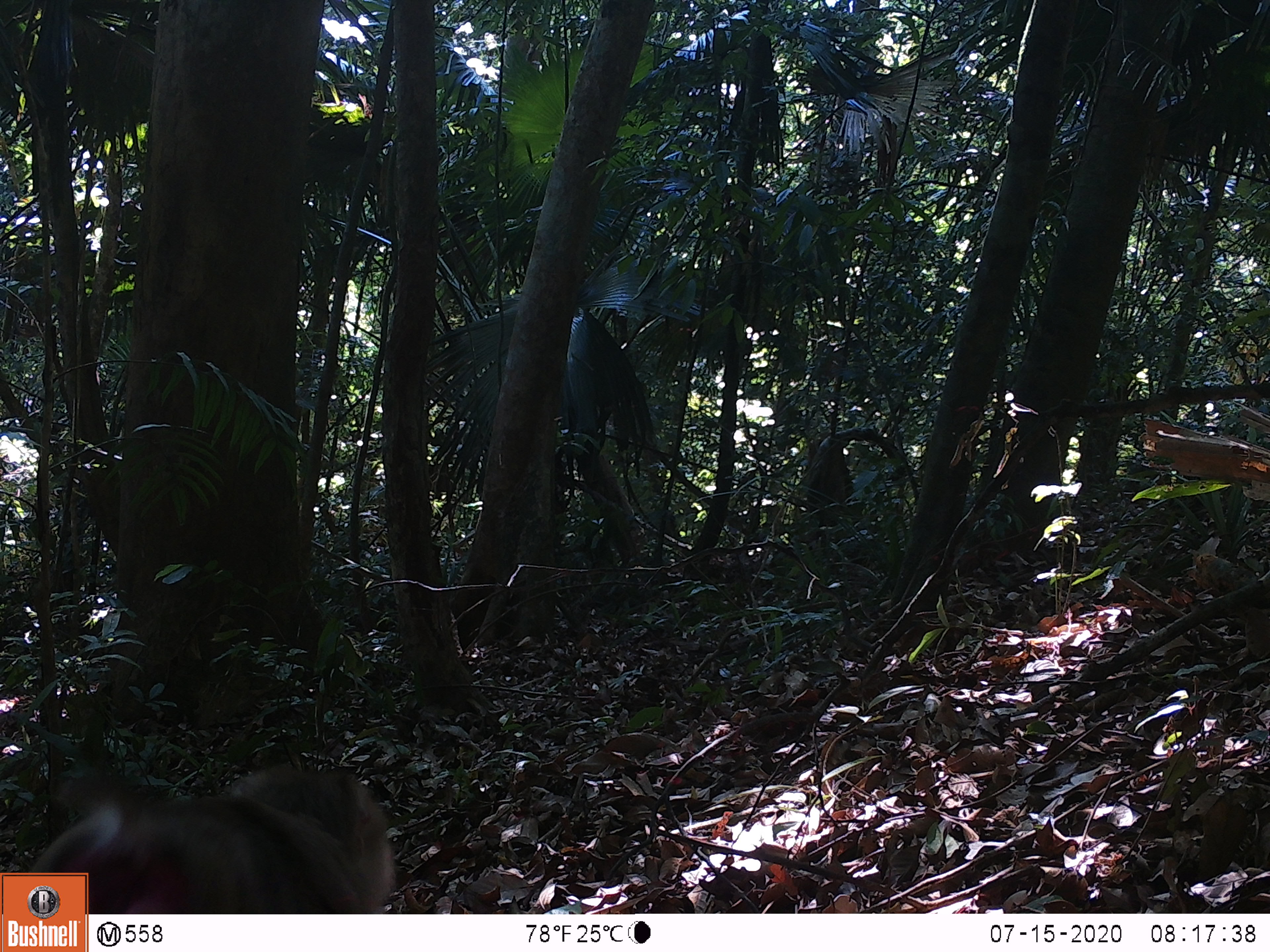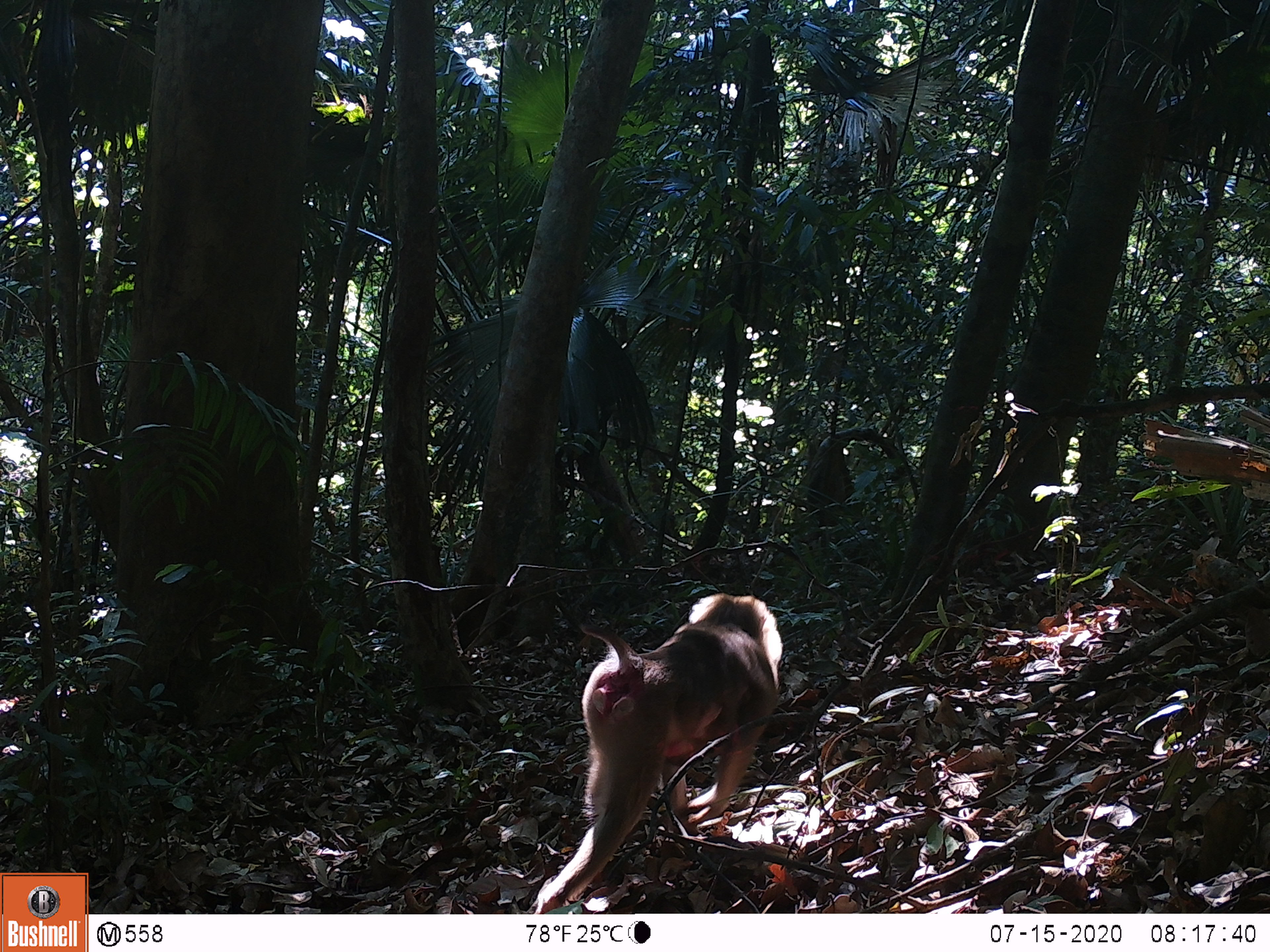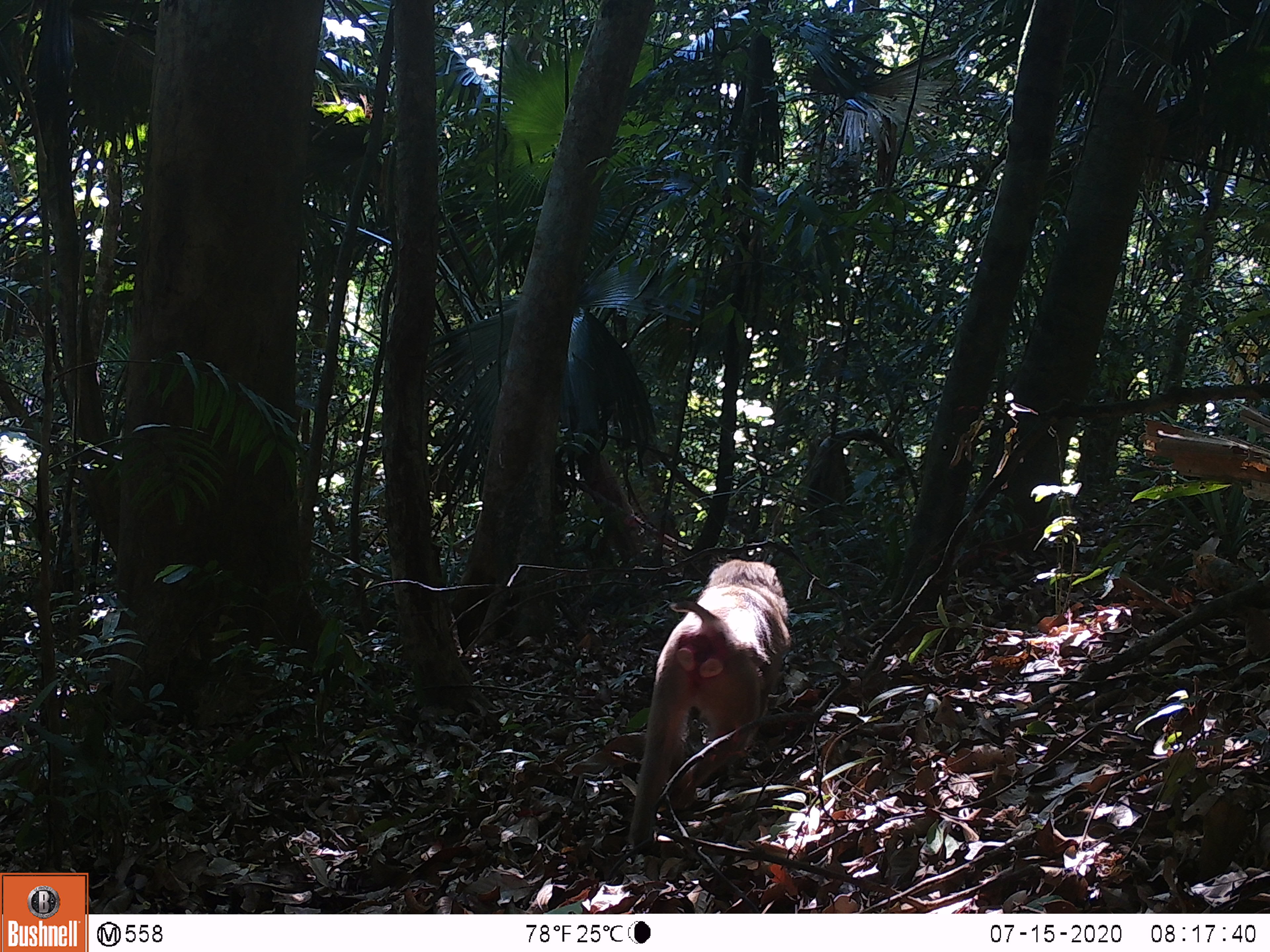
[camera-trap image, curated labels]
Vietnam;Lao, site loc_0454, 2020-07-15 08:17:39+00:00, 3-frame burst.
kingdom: Animalia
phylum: Chordata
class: Mammalia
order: Primates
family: Cercopithecidae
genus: Macaca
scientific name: Macaca nemestrina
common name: pig-tailed macaque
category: pig tailed macaque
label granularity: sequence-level